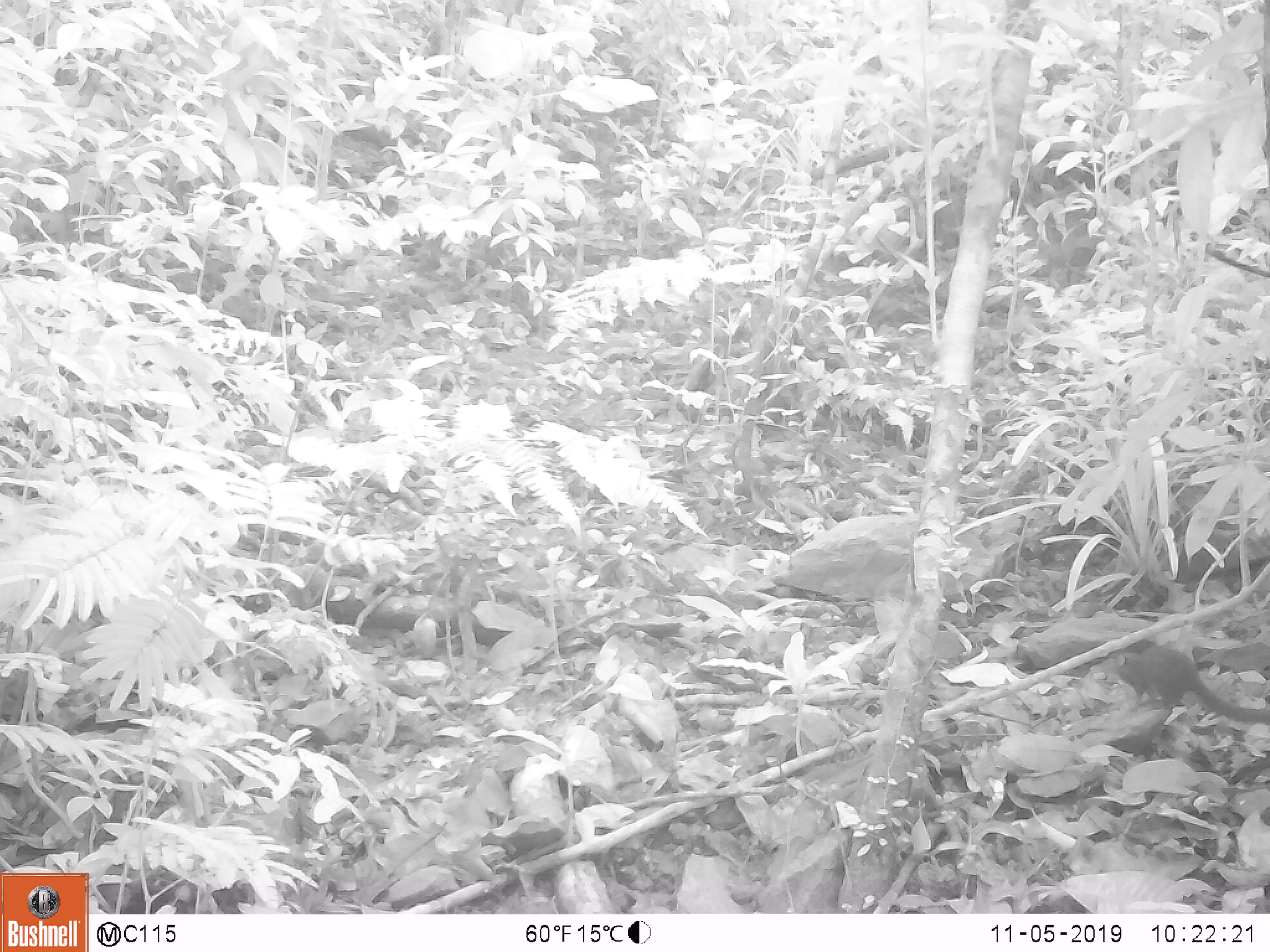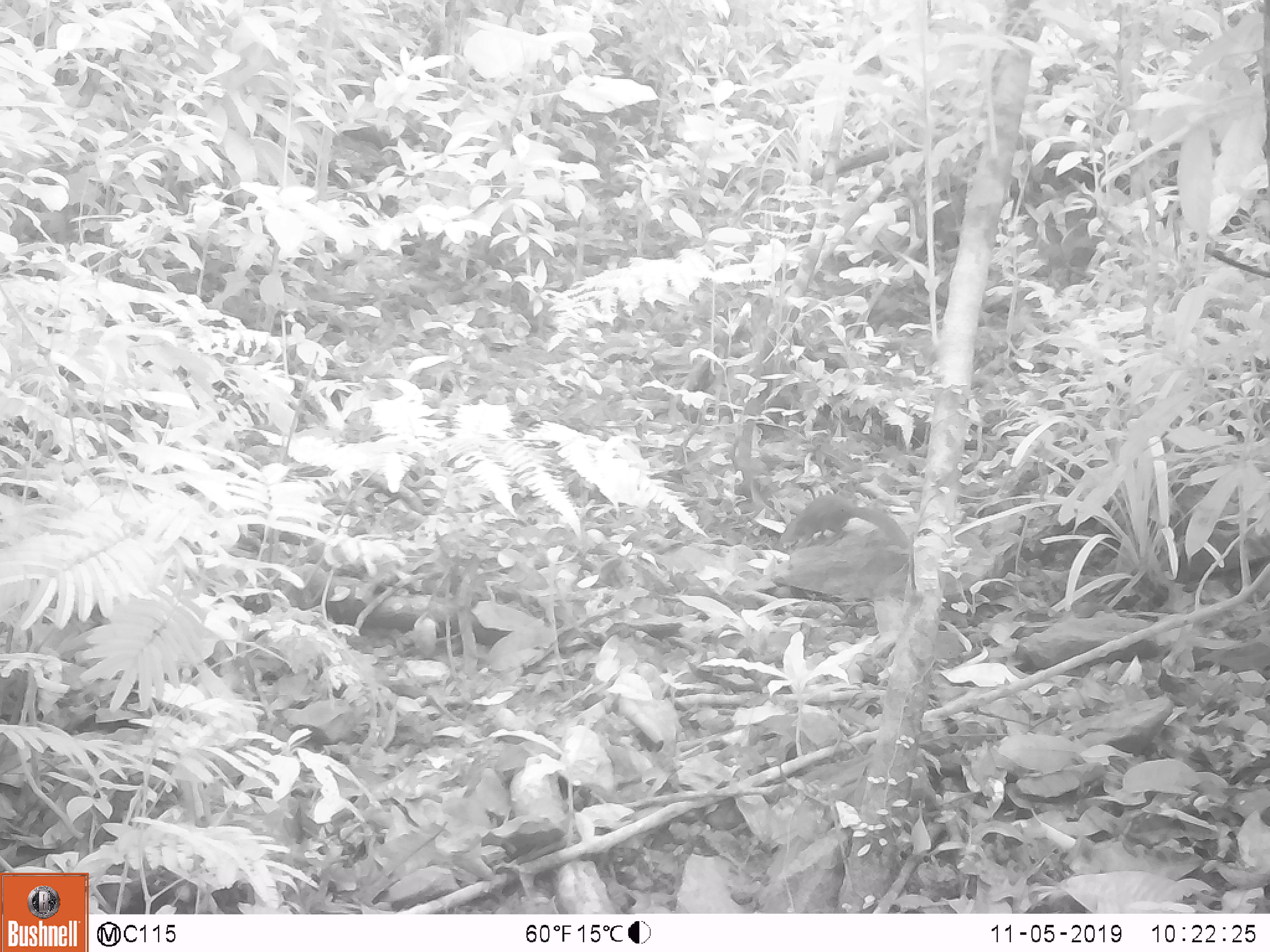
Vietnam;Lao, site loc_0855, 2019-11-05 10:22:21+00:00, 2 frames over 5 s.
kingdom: Animalia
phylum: Chordata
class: Mammalia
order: Scandentia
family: Tupaiidae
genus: Tupaia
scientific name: Tupaia belangeri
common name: northern treeshrew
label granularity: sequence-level